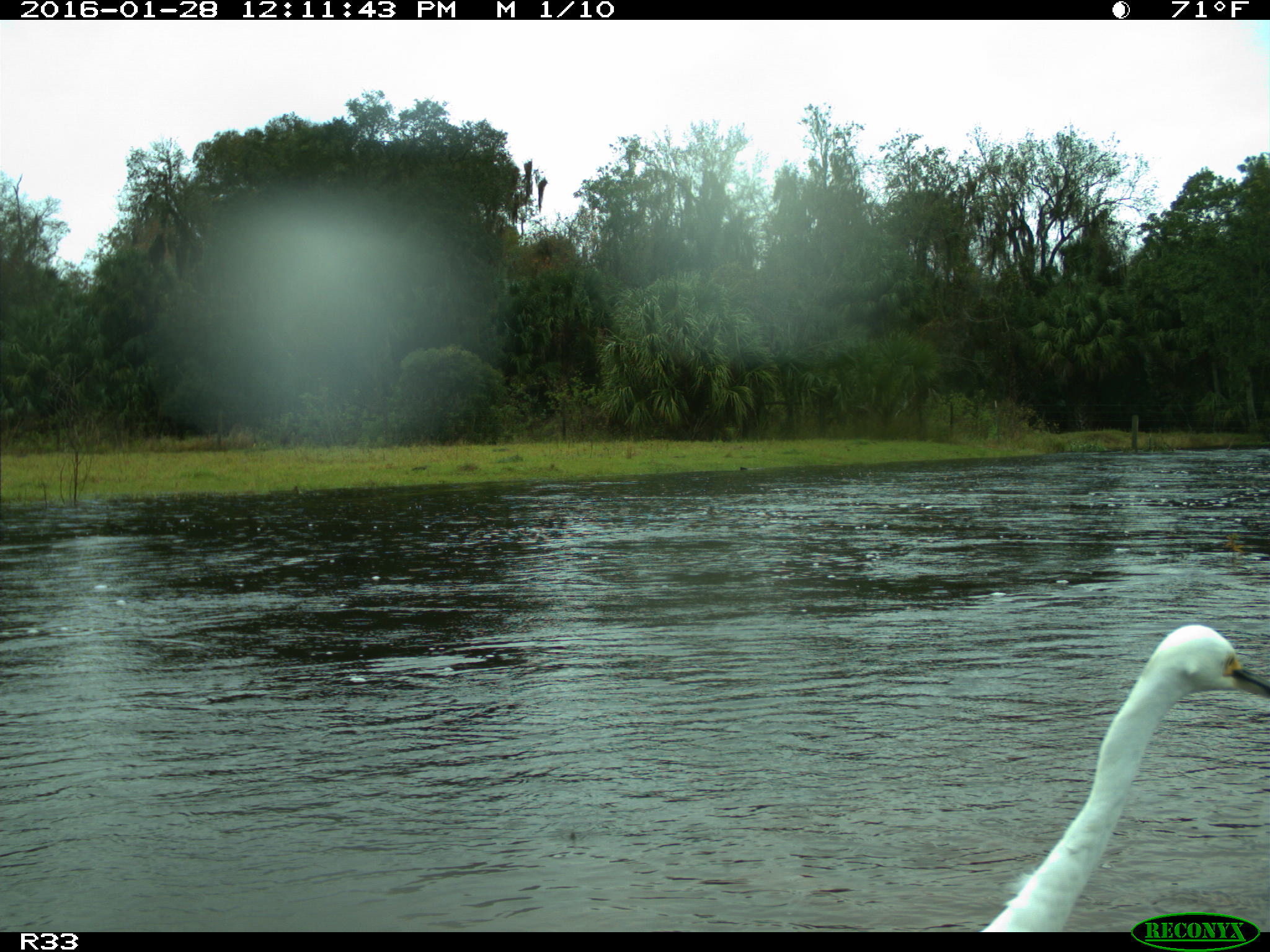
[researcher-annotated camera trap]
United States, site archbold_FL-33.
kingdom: Animalia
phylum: Chordata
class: Aves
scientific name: Aves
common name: birds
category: unidentified bird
Unidentified bird (birds) (Aves).